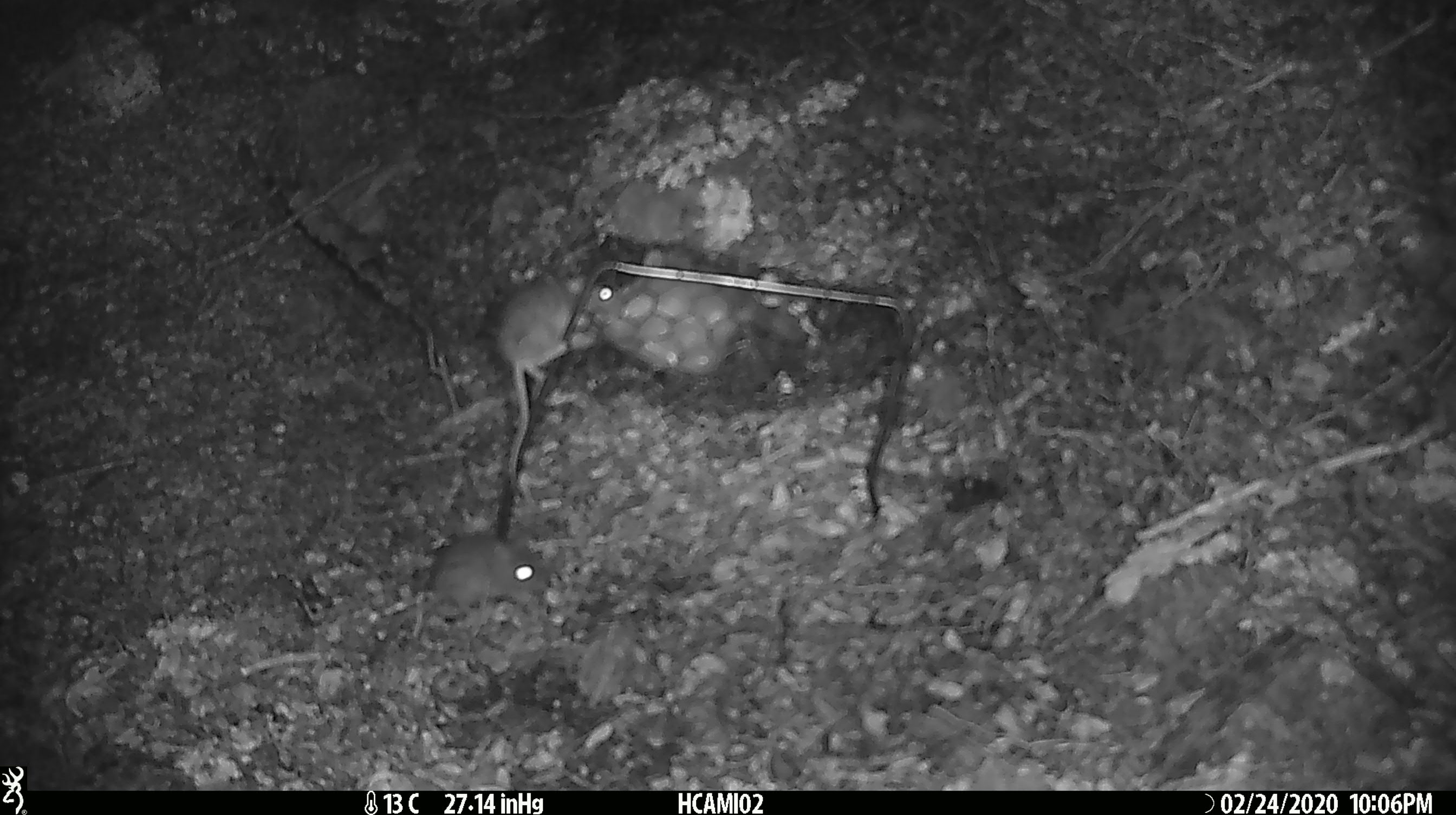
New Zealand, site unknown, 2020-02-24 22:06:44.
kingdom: Animalia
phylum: Chordata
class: Mammalia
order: Rodentia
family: Muridae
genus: Mus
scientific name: Mus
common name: mouse